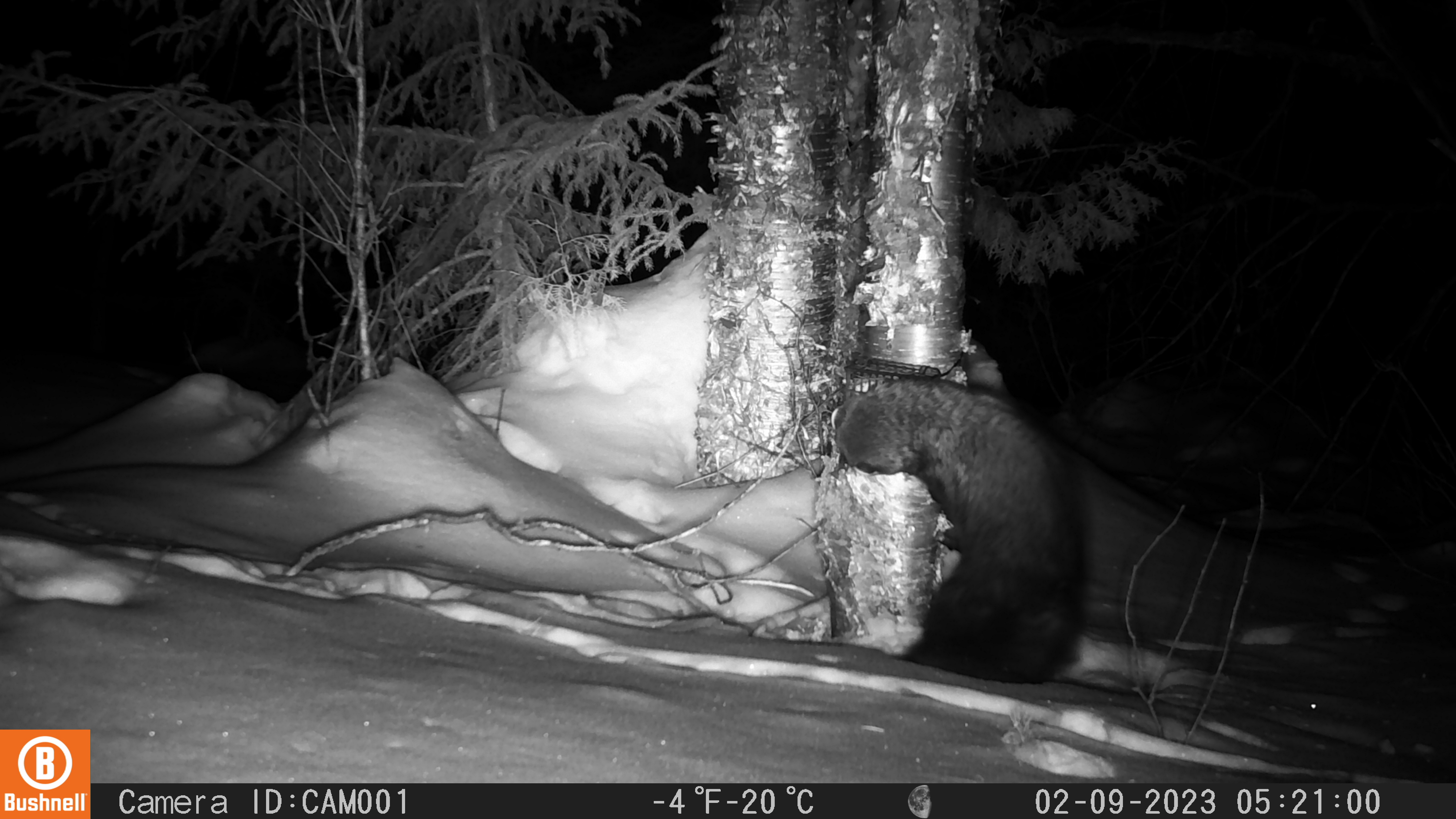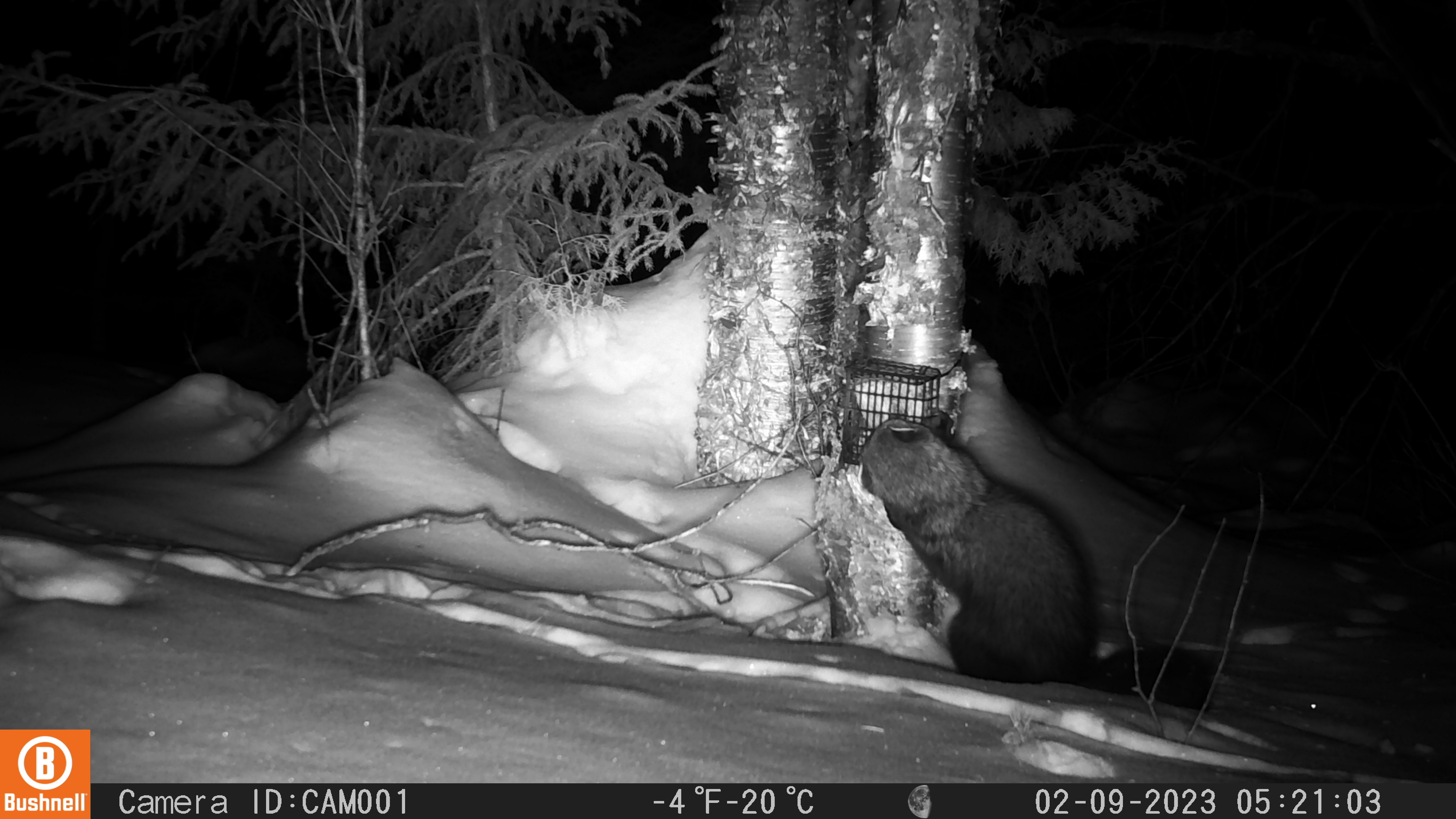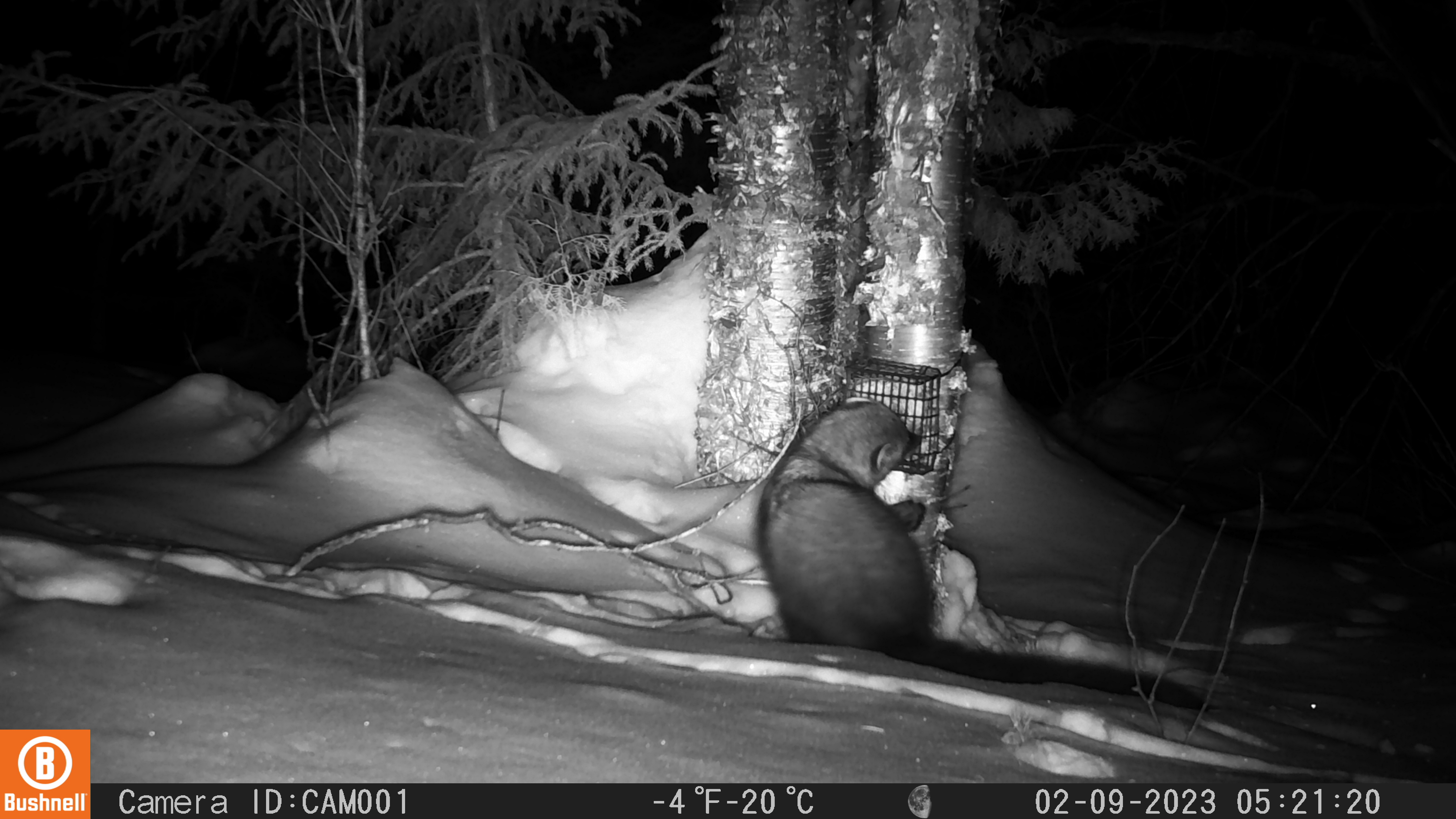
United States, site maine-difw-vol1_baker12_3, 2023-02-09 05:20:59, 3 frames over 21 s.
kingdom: Animalia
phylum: Chordata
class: Mammalia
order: Carnivora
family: Mustelidae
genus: Pekania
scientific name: Pekania pennanti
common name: fisher